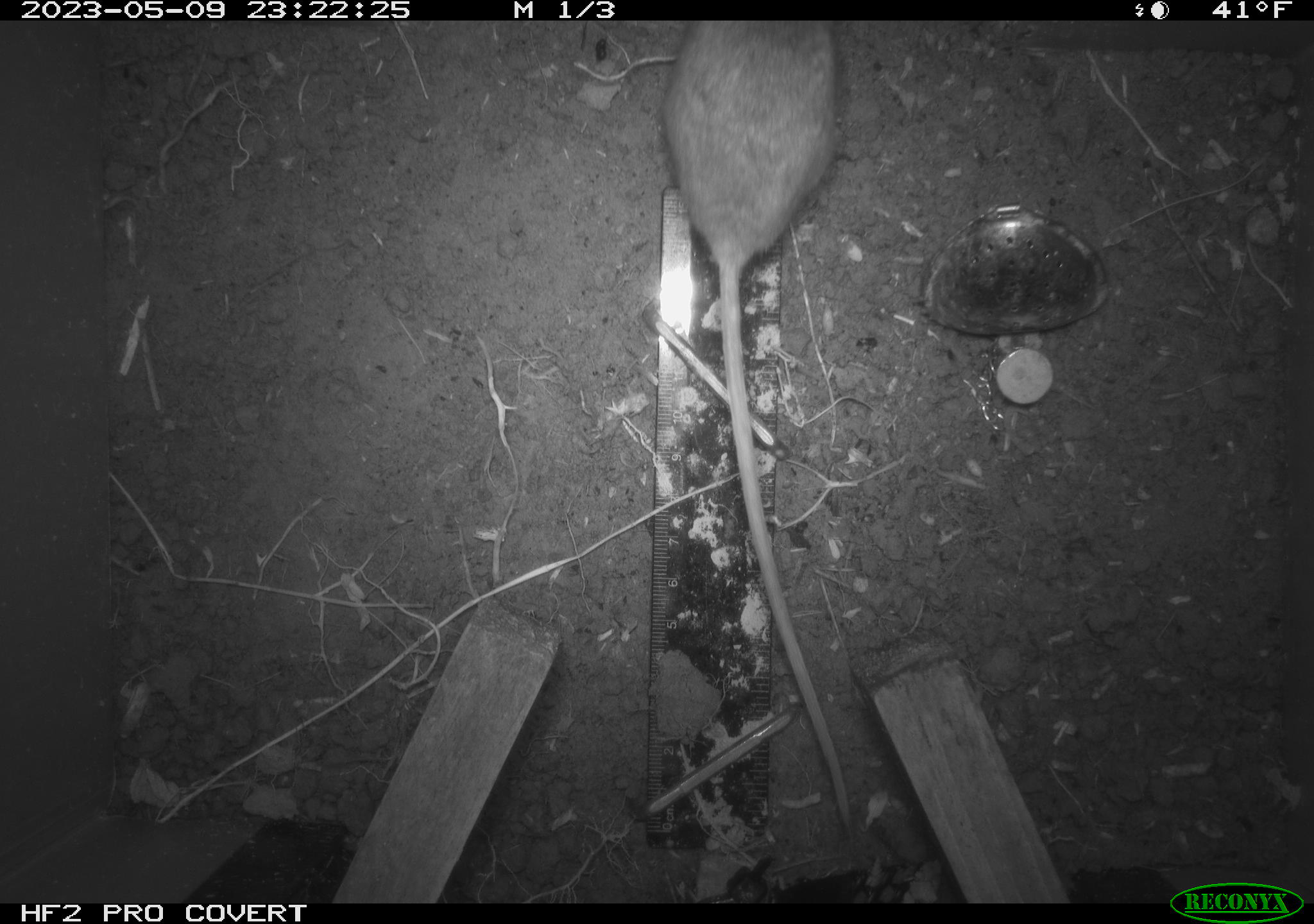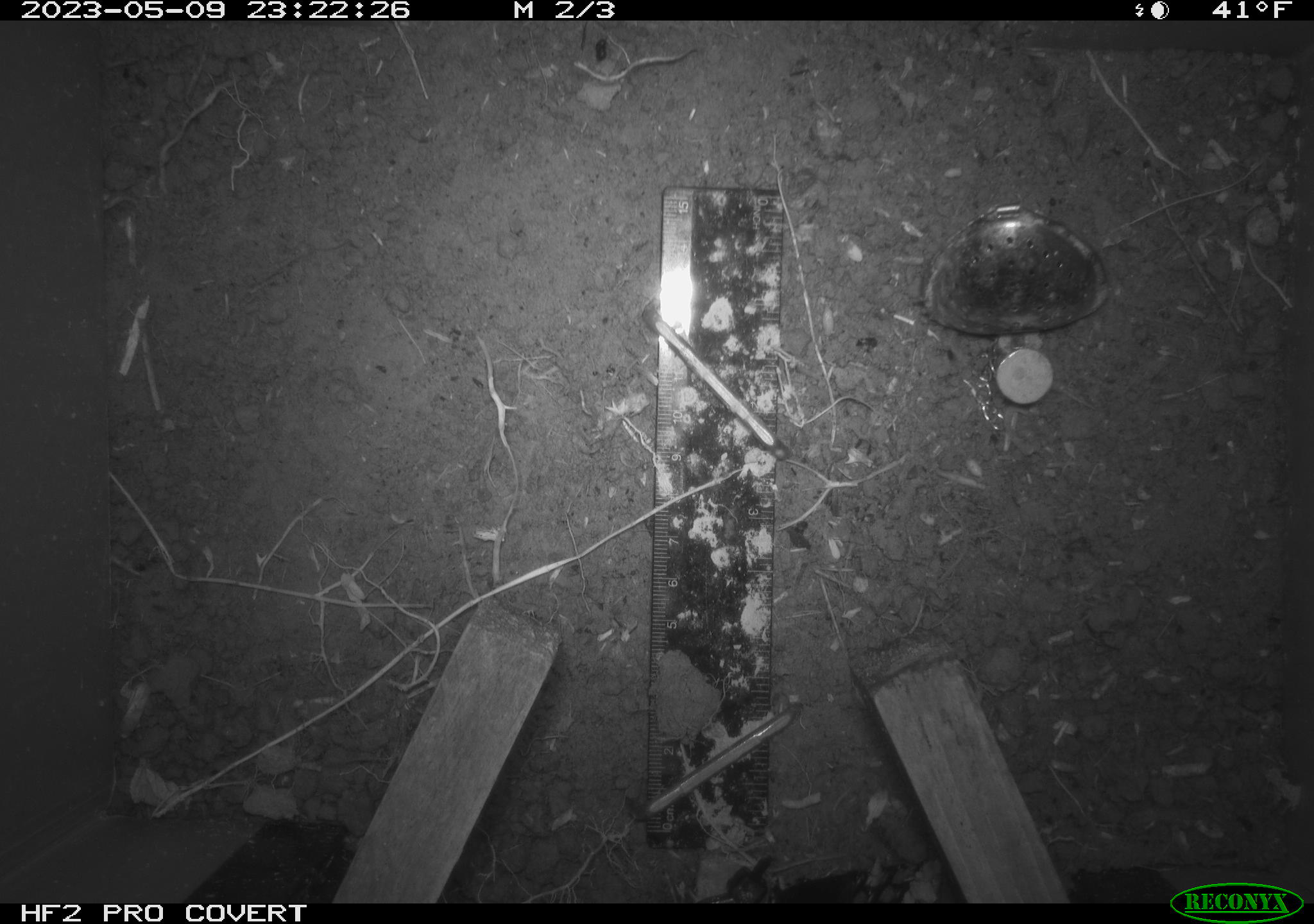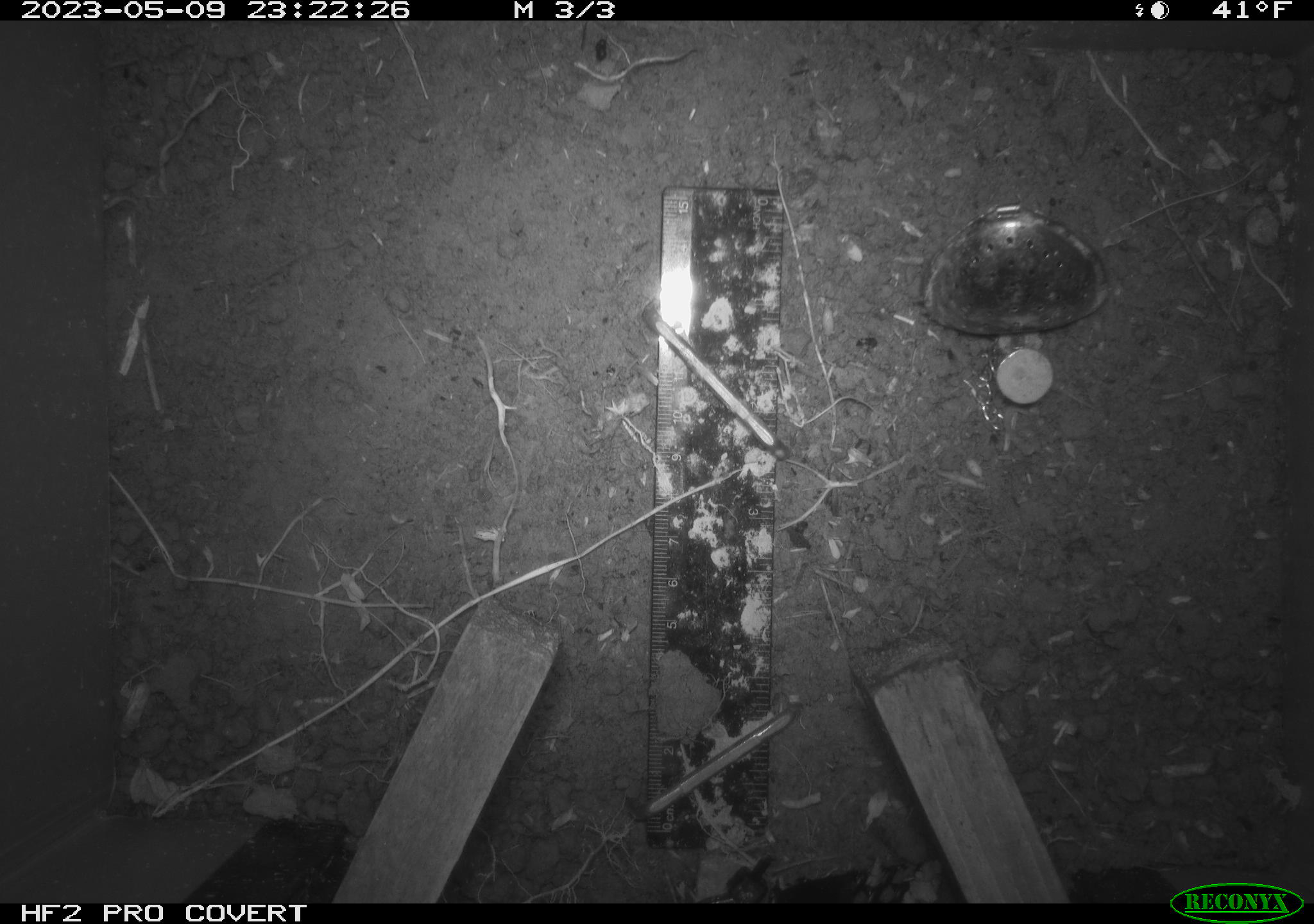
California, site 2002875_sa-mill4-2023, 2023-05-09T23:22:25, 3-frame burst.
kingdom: Animalia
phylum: Chordata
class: Mammalia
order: Rodentia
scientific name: Rodentia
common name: mouse species